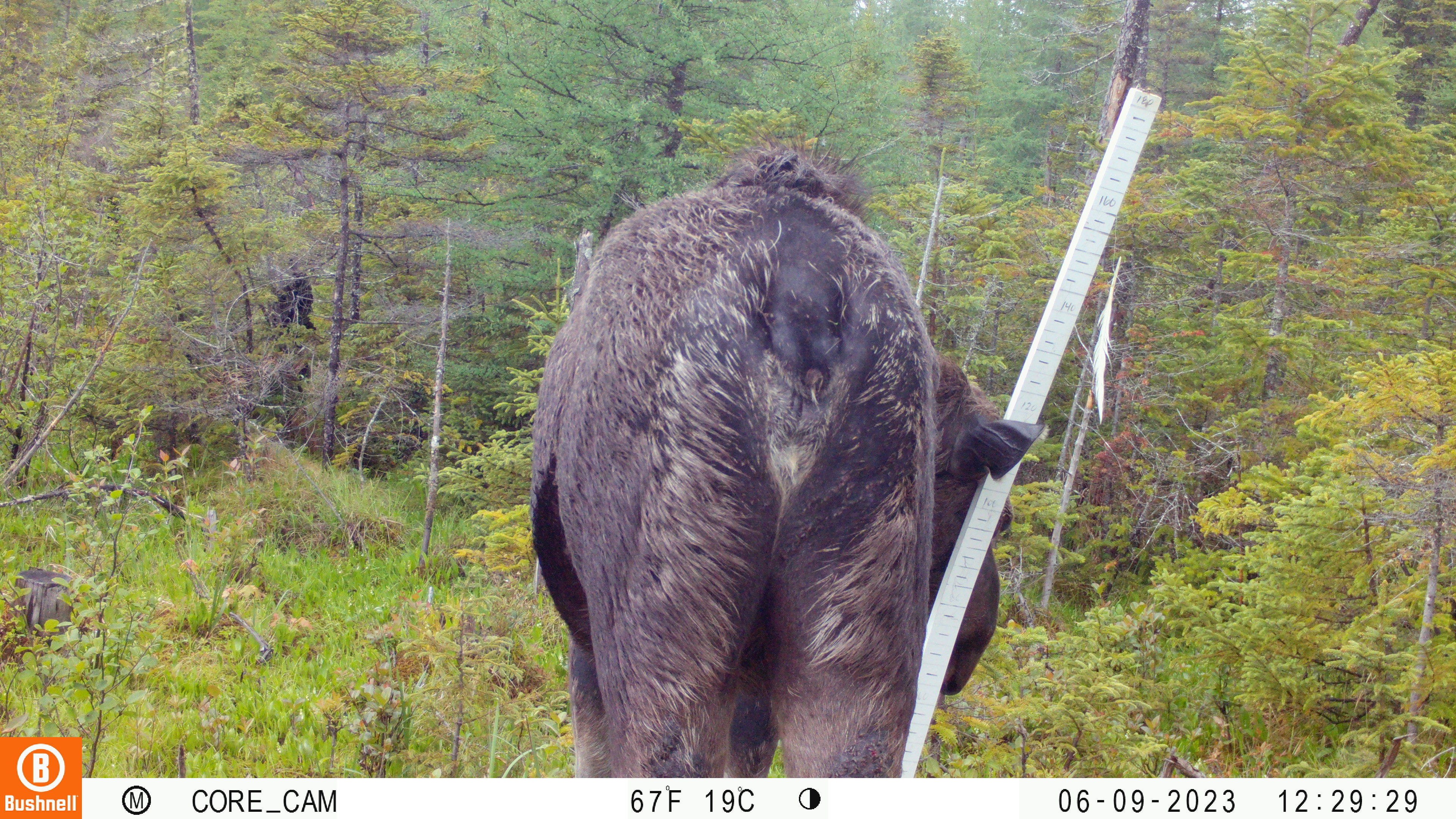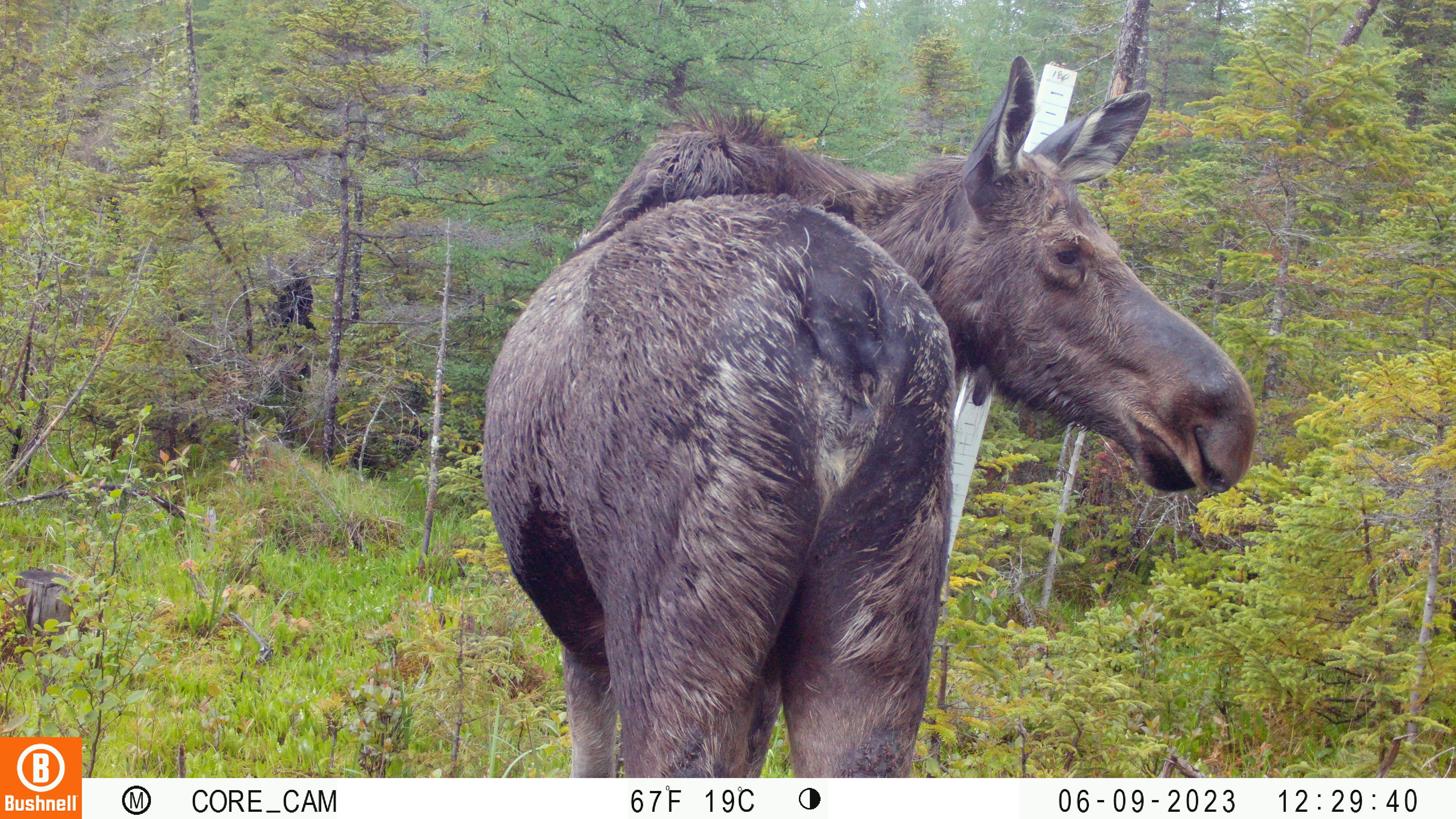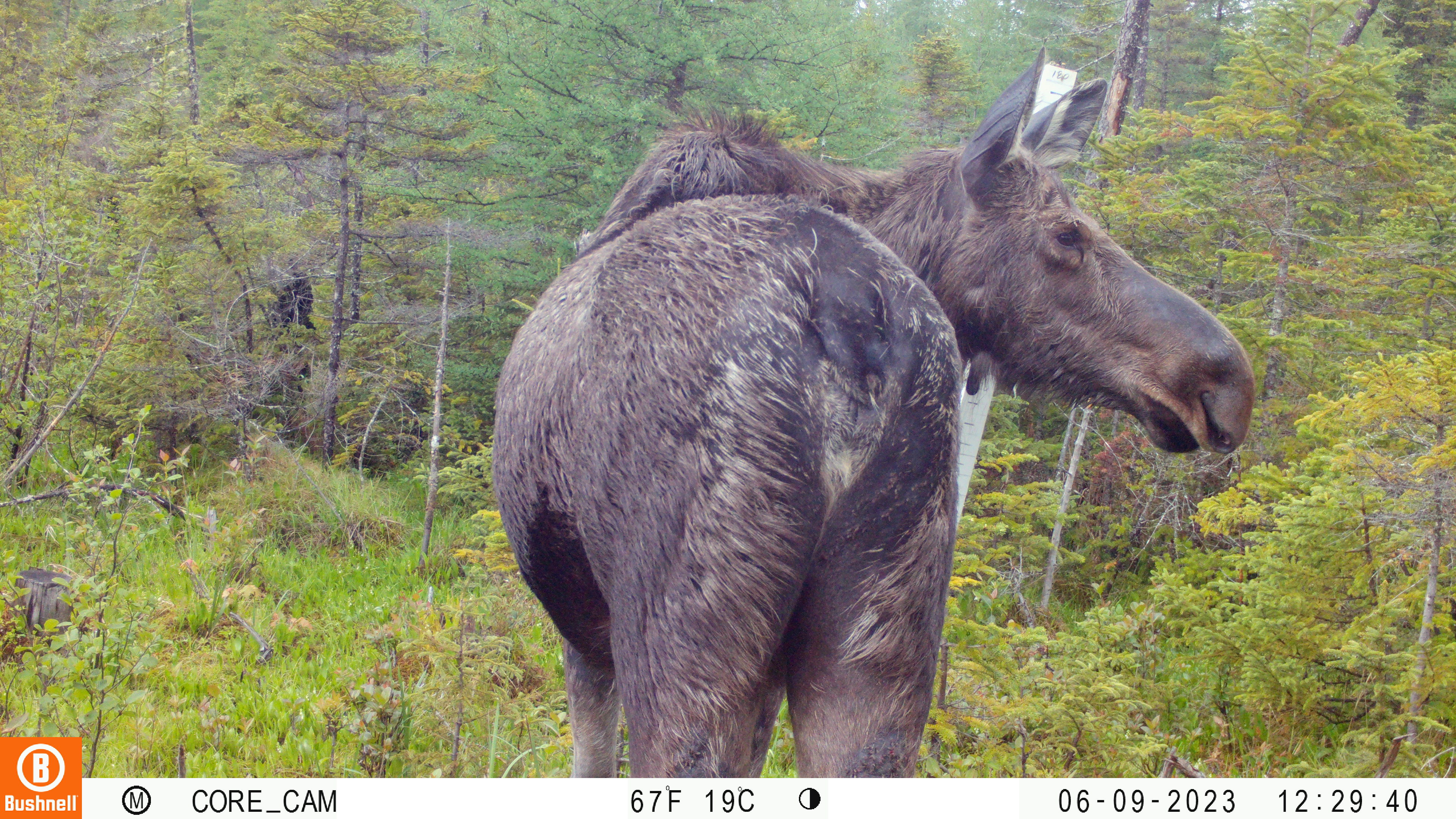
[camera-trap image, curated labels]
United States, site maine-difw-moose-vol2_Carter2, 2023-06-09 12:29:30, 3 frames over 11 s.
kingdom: Animalia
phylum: Chordata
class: Mammalia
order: Artiodactyla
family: Cervidae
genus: Alces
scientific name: Alces alces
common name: moose